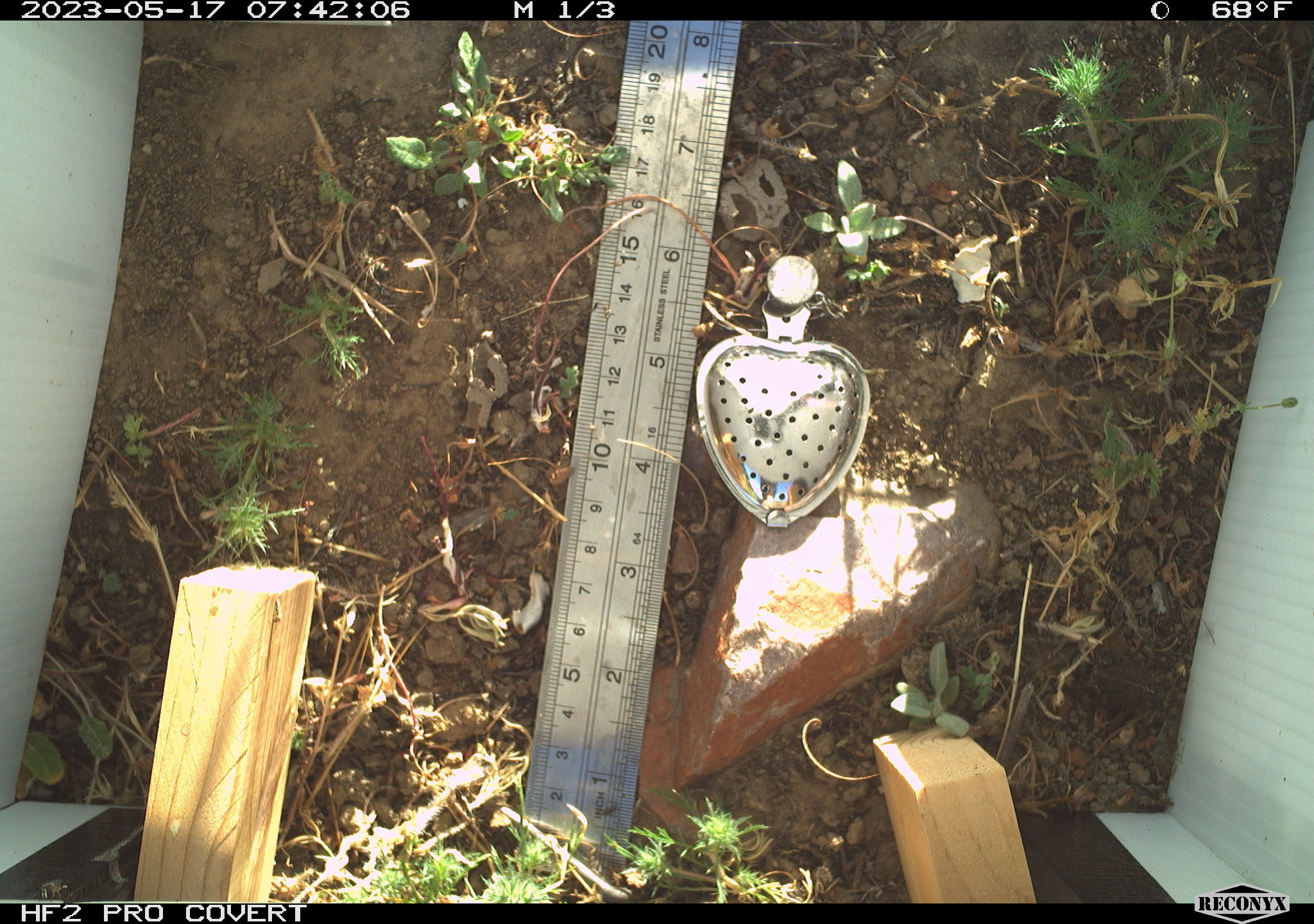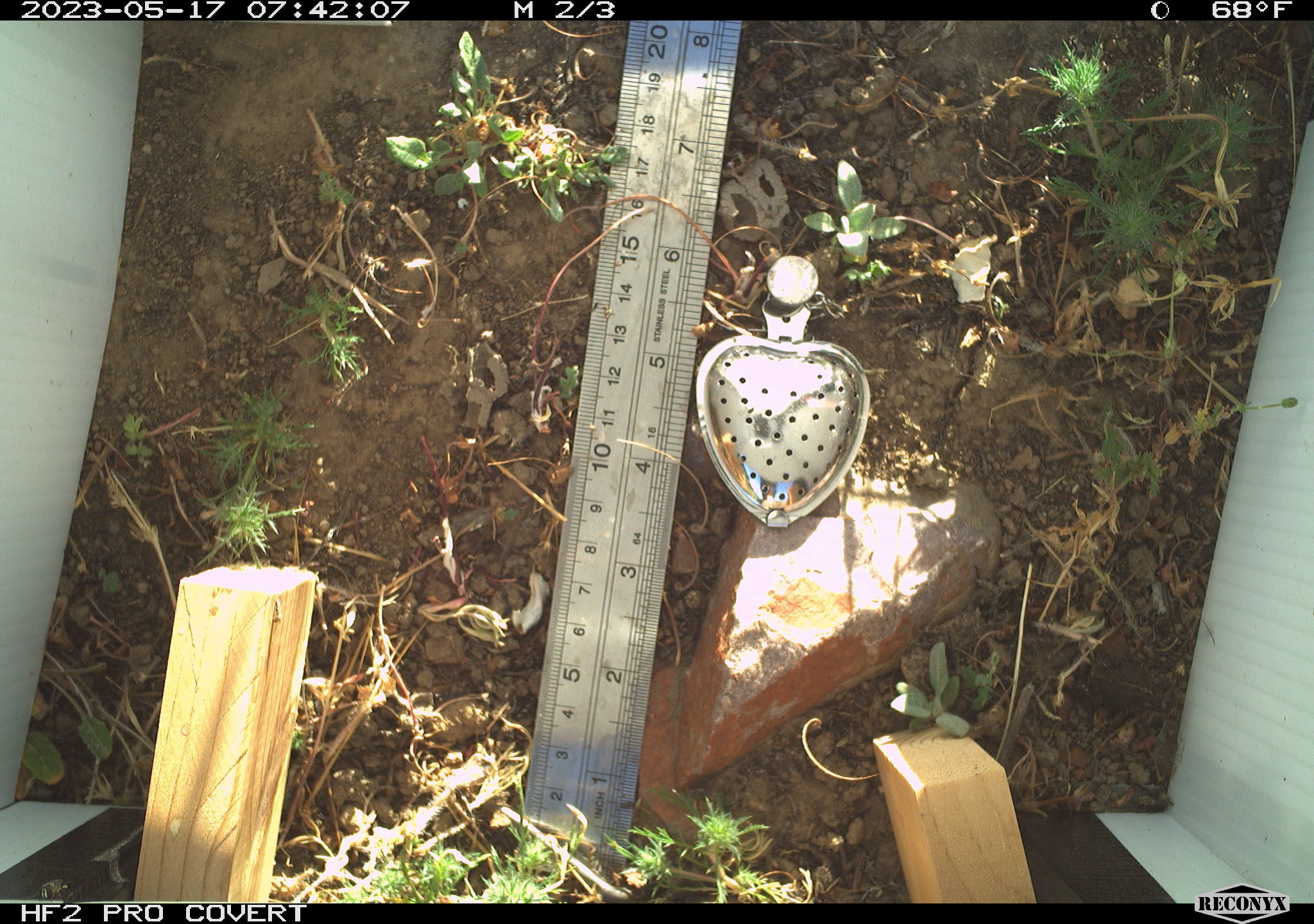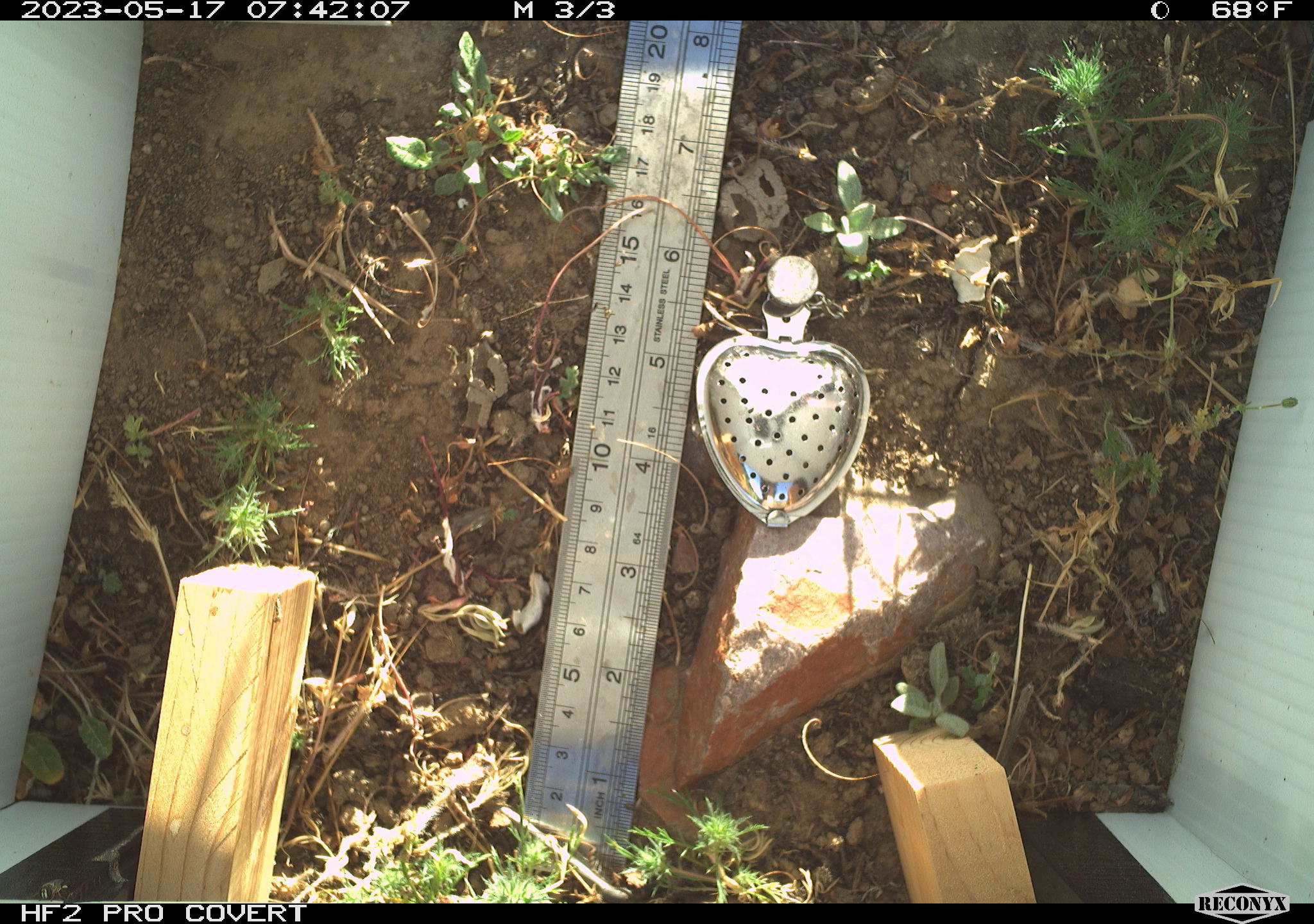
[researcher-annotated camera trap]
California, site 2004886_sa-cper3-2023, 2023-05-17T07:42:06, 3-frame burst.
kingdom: Animalia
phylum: Chordata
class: Amphibia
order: Anura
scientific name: Anura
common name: frogs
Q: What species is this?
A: Frogs (Anura).